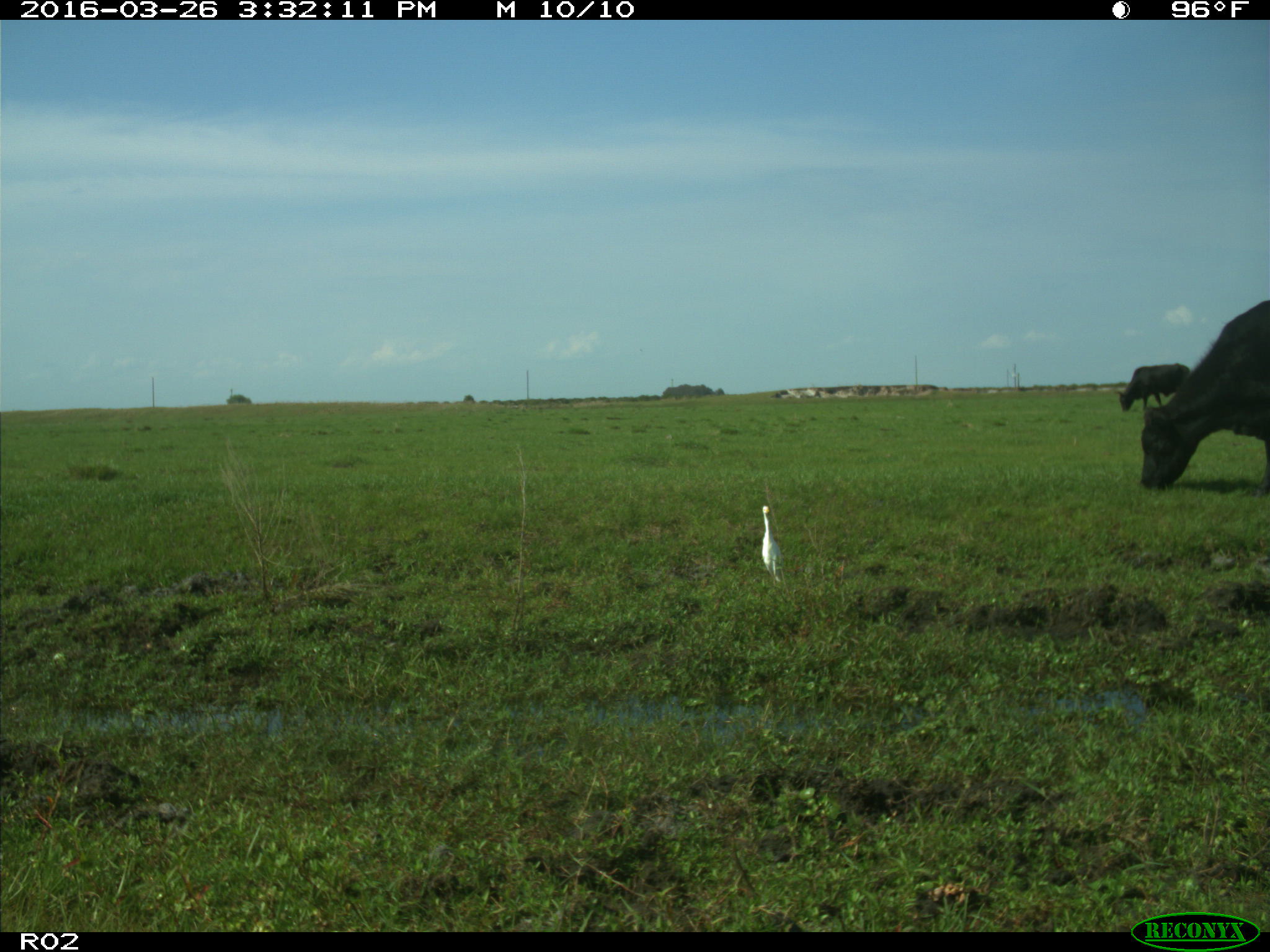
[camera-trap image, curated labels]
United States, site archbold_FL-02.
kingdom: Animalia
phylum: Chordata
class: Mammalia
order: Artiodactyla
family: Bovidae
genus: Bos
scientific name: Bos taurus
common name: domestic cow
Bos taurus (domestic cow).